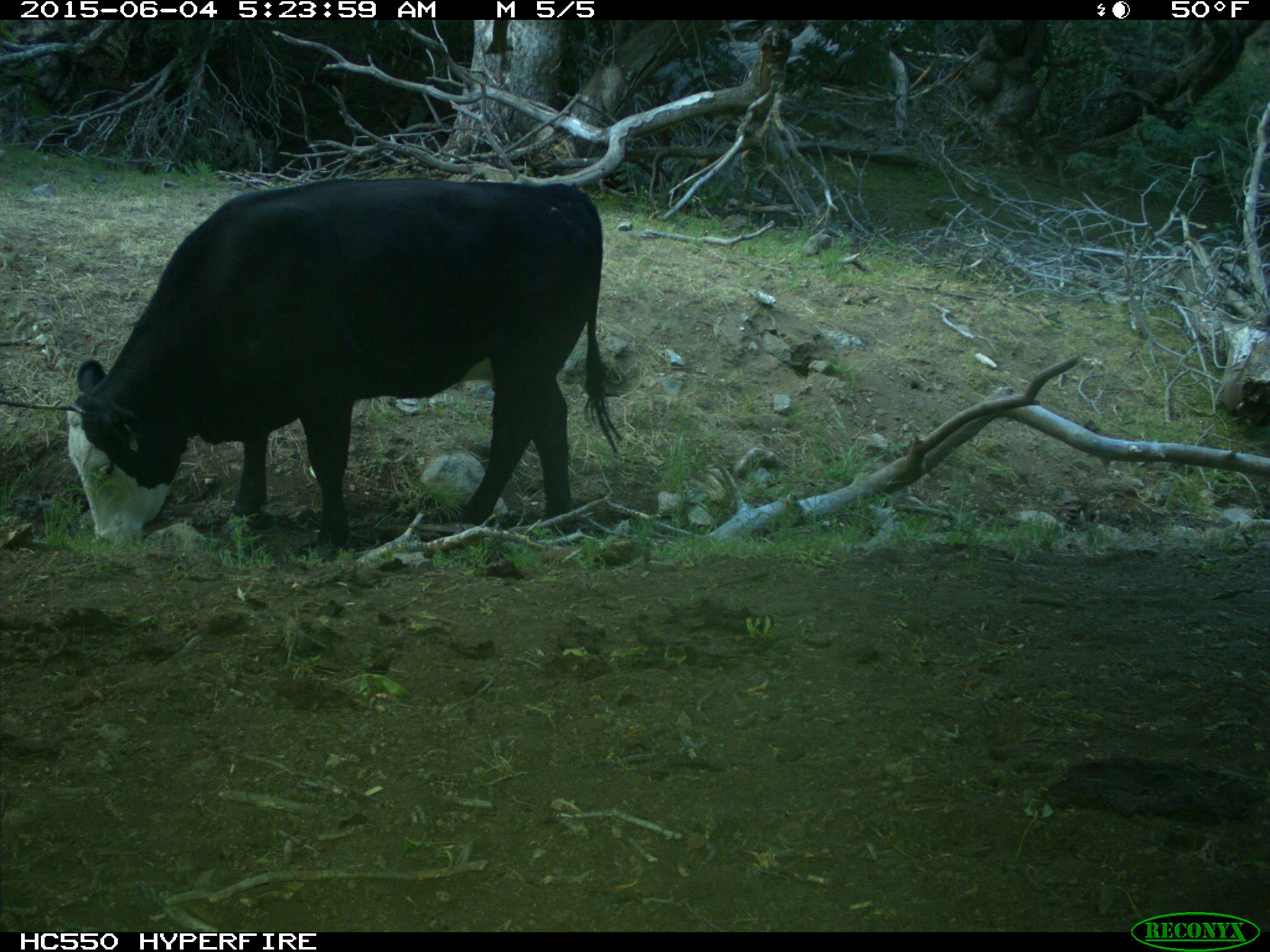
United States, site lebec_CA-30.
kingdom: Animalia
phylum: Chordata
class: Mammalia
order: Artiodactyla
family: Bovidae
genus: Bos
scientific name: Bos taurus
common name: domestic cow